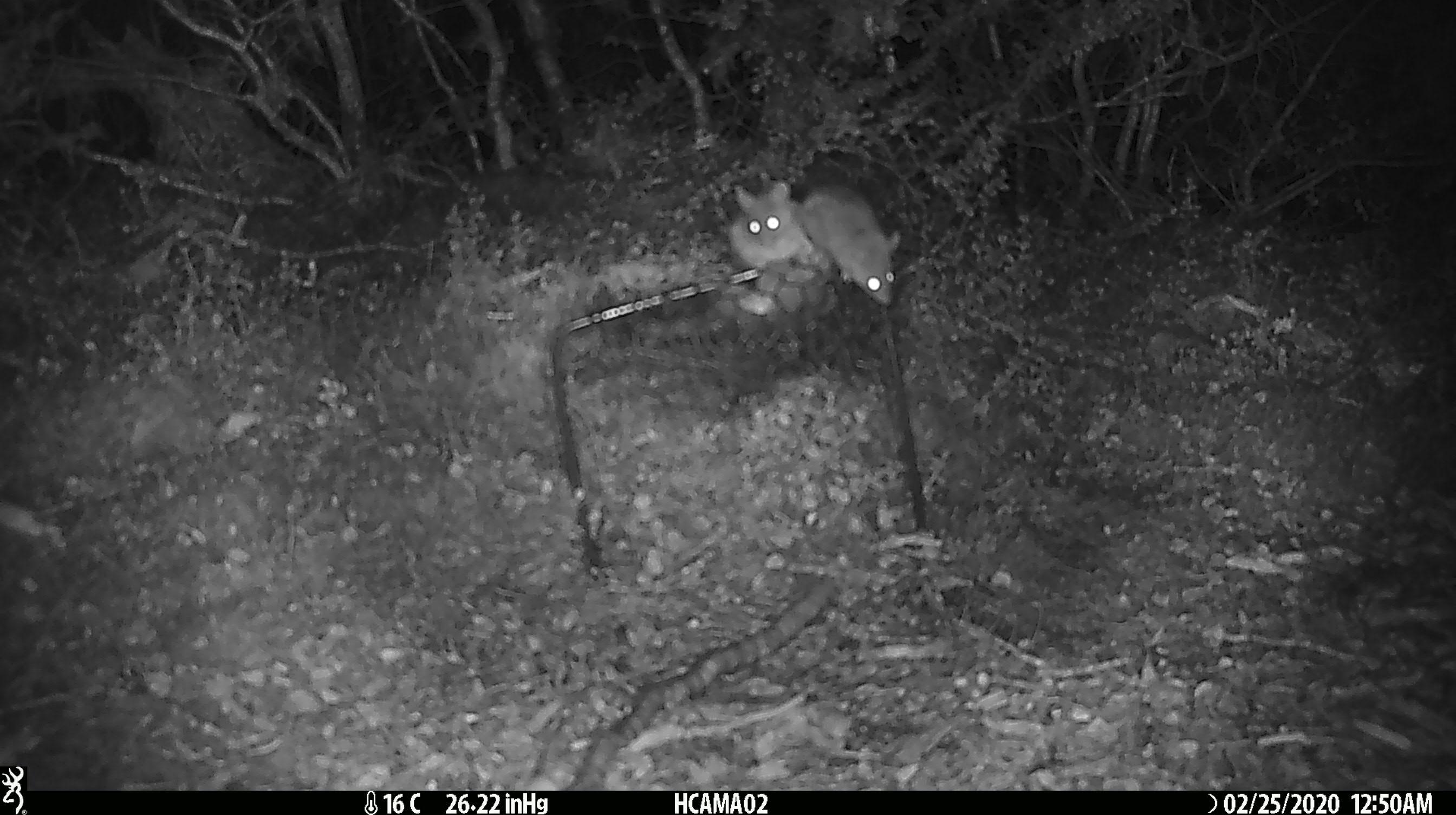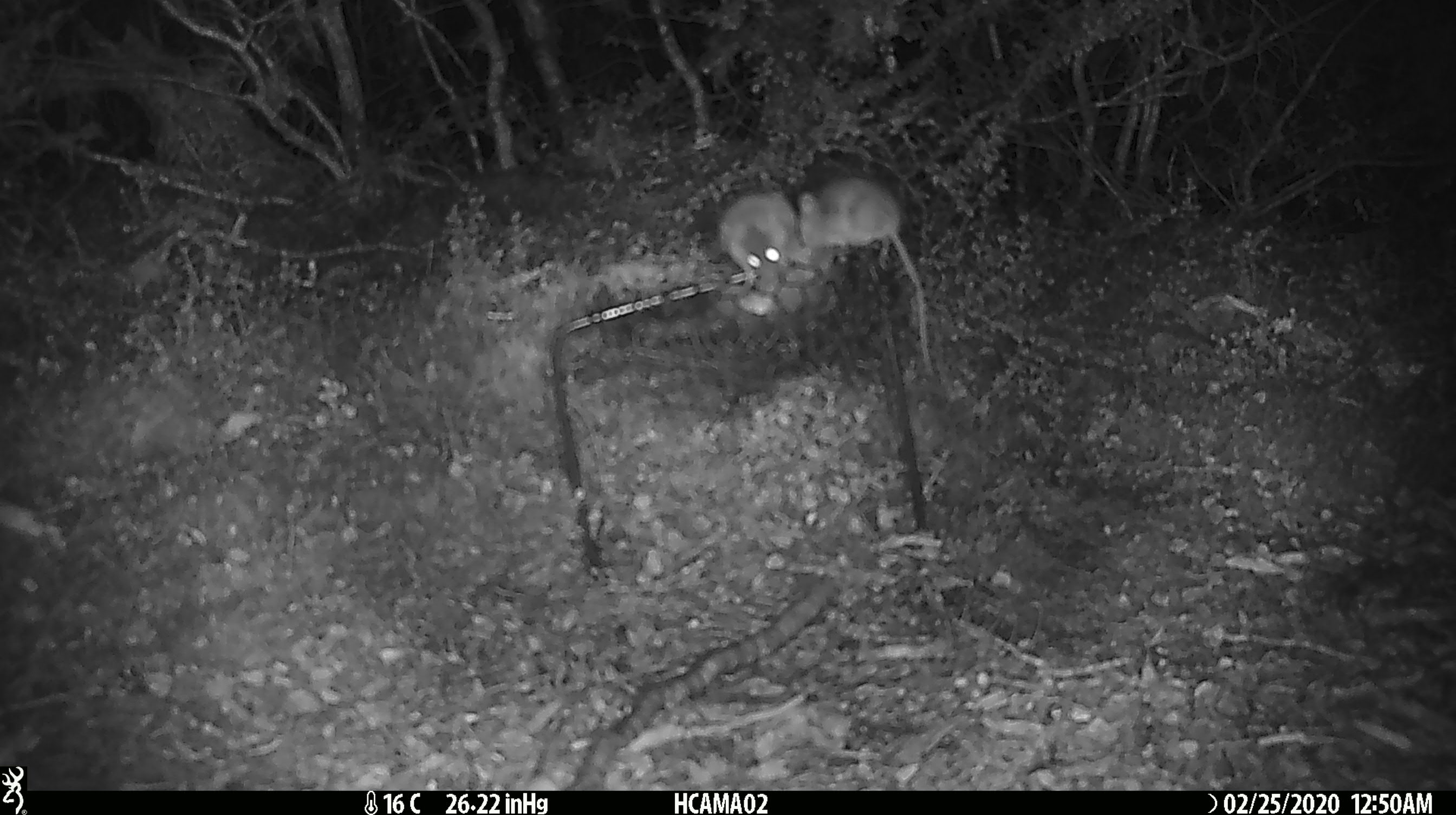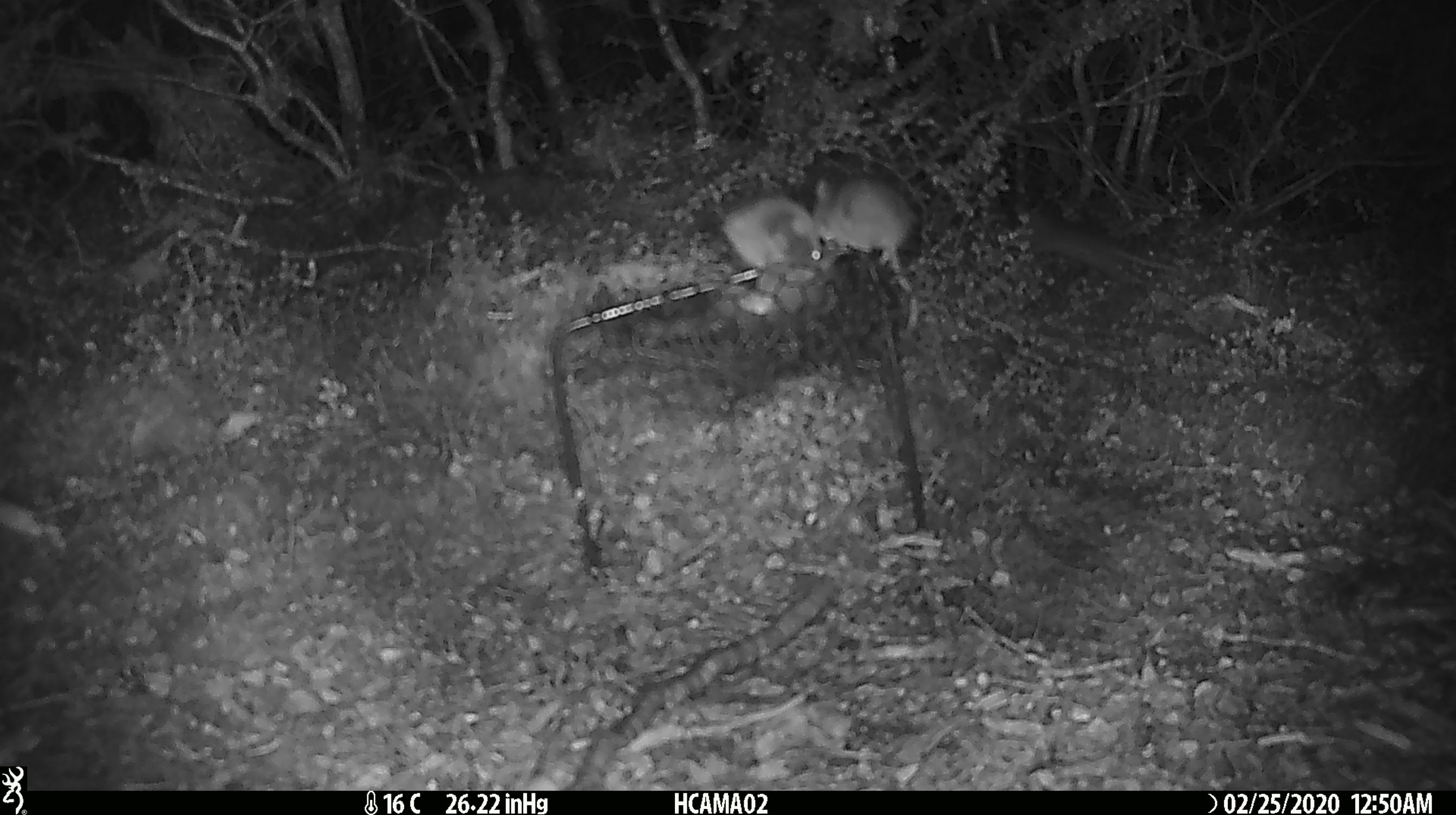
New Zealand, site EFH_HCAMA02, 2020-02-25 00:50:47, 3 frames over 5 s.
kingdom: Animalia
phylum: Chordata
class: Mammalia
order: Rodentia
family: Muridae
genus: Mus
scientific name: Mus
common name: mouse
Mouse (Mus).